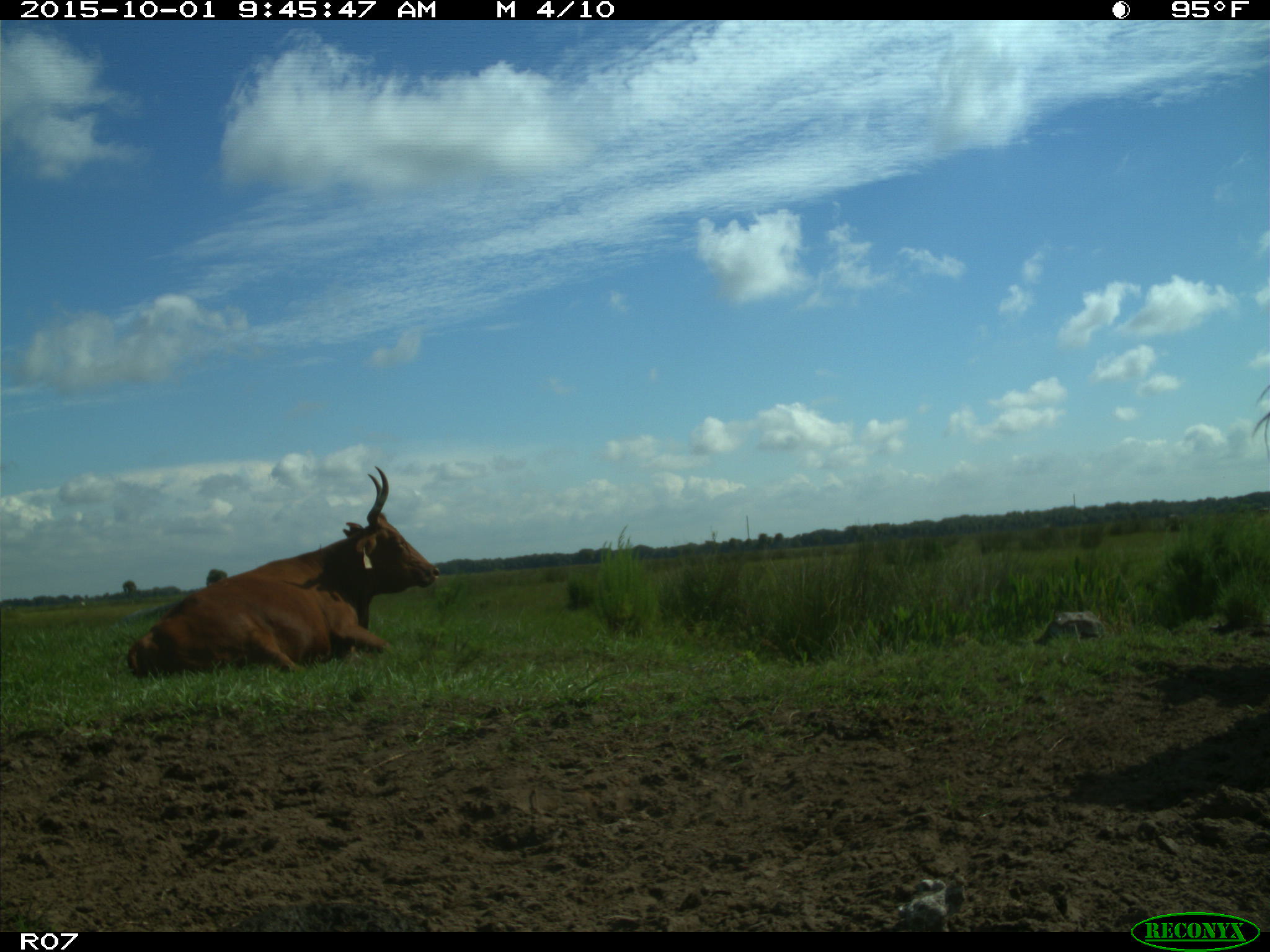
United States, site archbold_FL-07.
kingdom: Animalia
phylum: Chordata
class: Mammalia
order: Artiodactyla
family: Bovidae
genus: Bos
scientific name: Bos taurus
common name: domestic cow